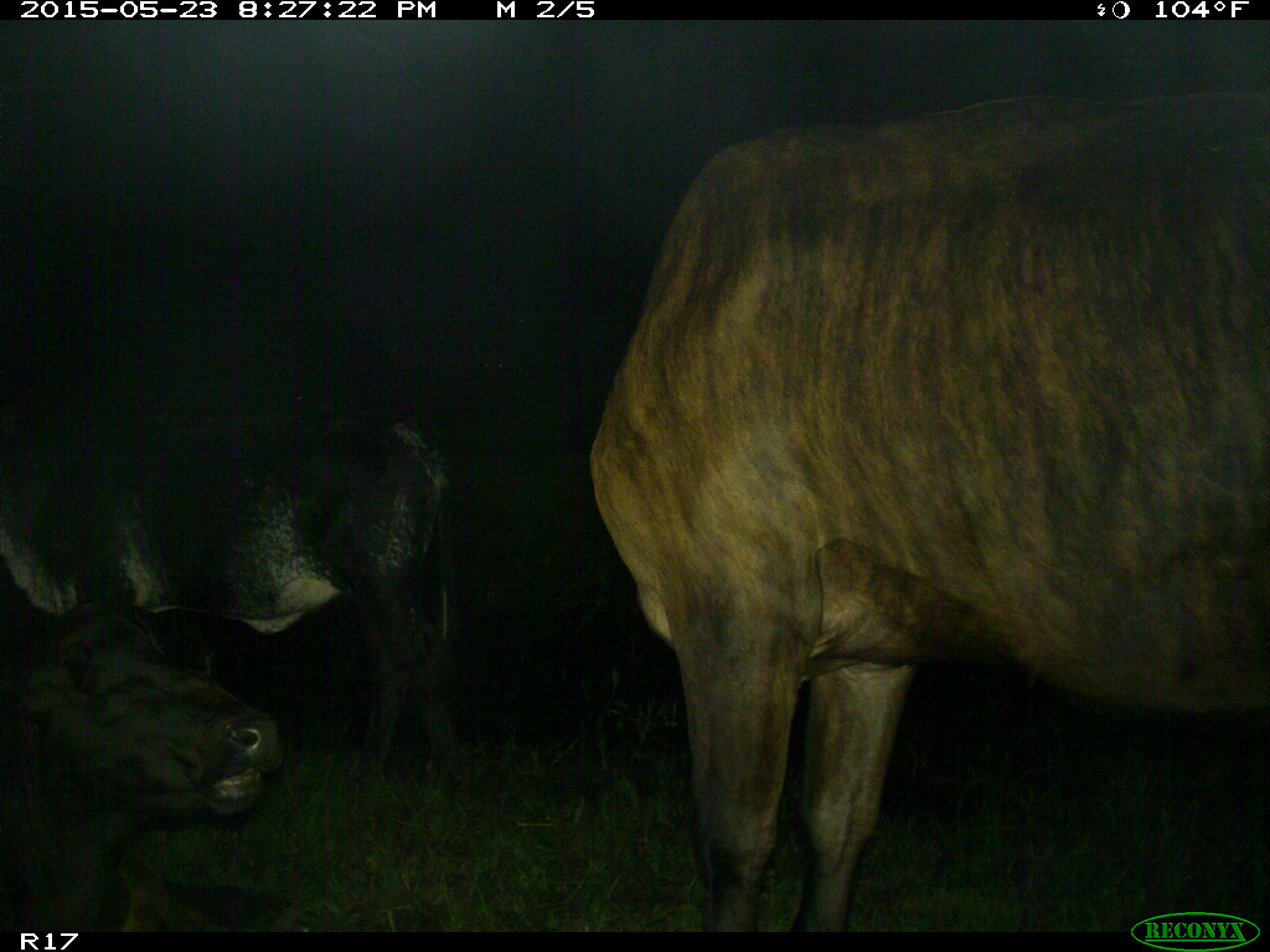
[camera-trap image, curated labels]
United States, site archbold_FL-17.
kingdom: Animalia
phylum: Chordata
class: Mammalia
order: Artiodactyla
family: Bovidae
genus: Bos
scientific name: Bos taurus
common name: domestic cow